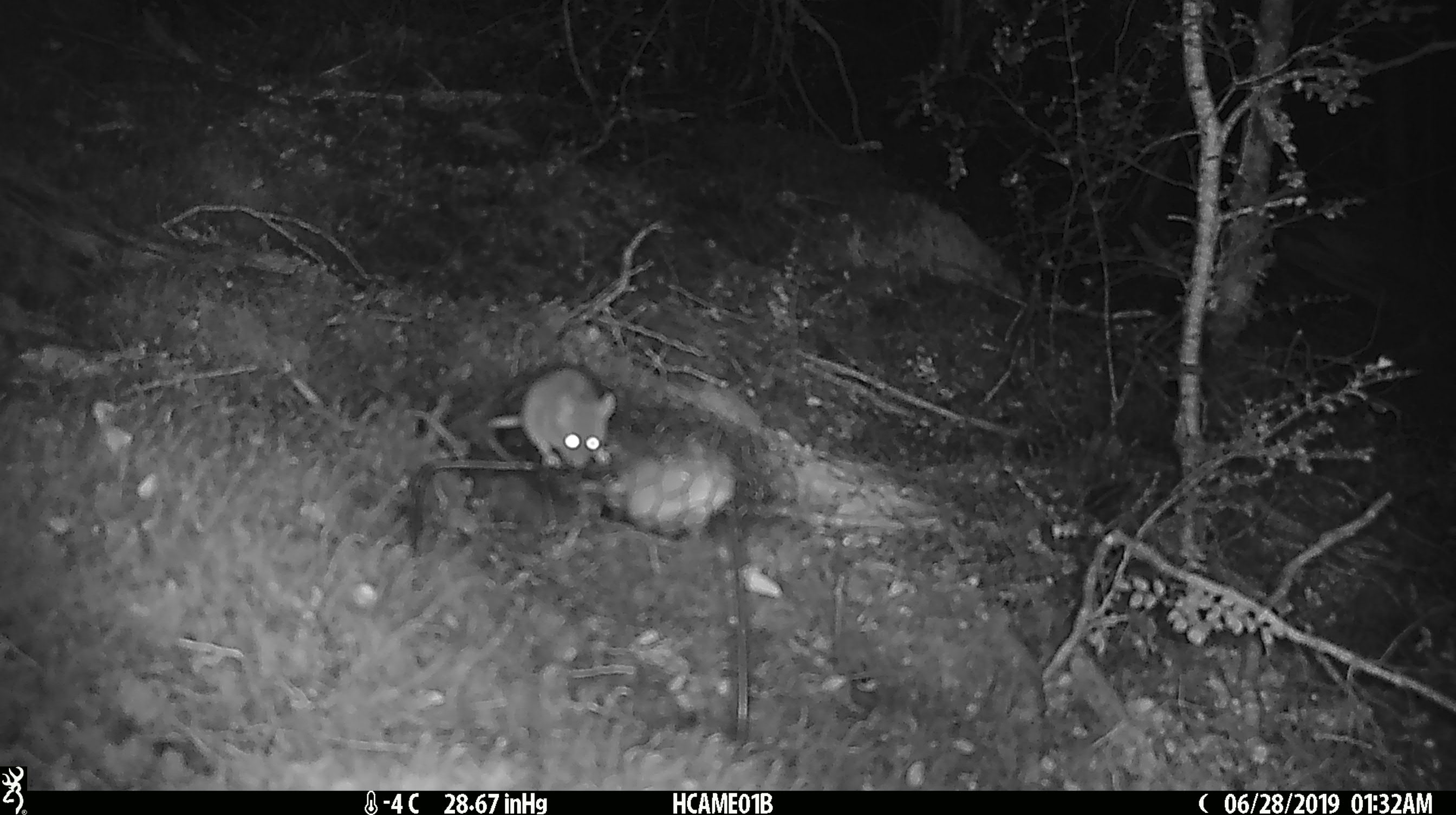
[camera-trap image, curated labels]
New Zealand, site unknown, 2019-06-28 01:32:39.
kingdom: Animalia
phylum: Chordata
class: Mammalia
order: Rodentia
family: Muridae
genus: Mus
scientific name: Mus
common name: mouse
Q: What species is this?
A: Mouse (Mus).